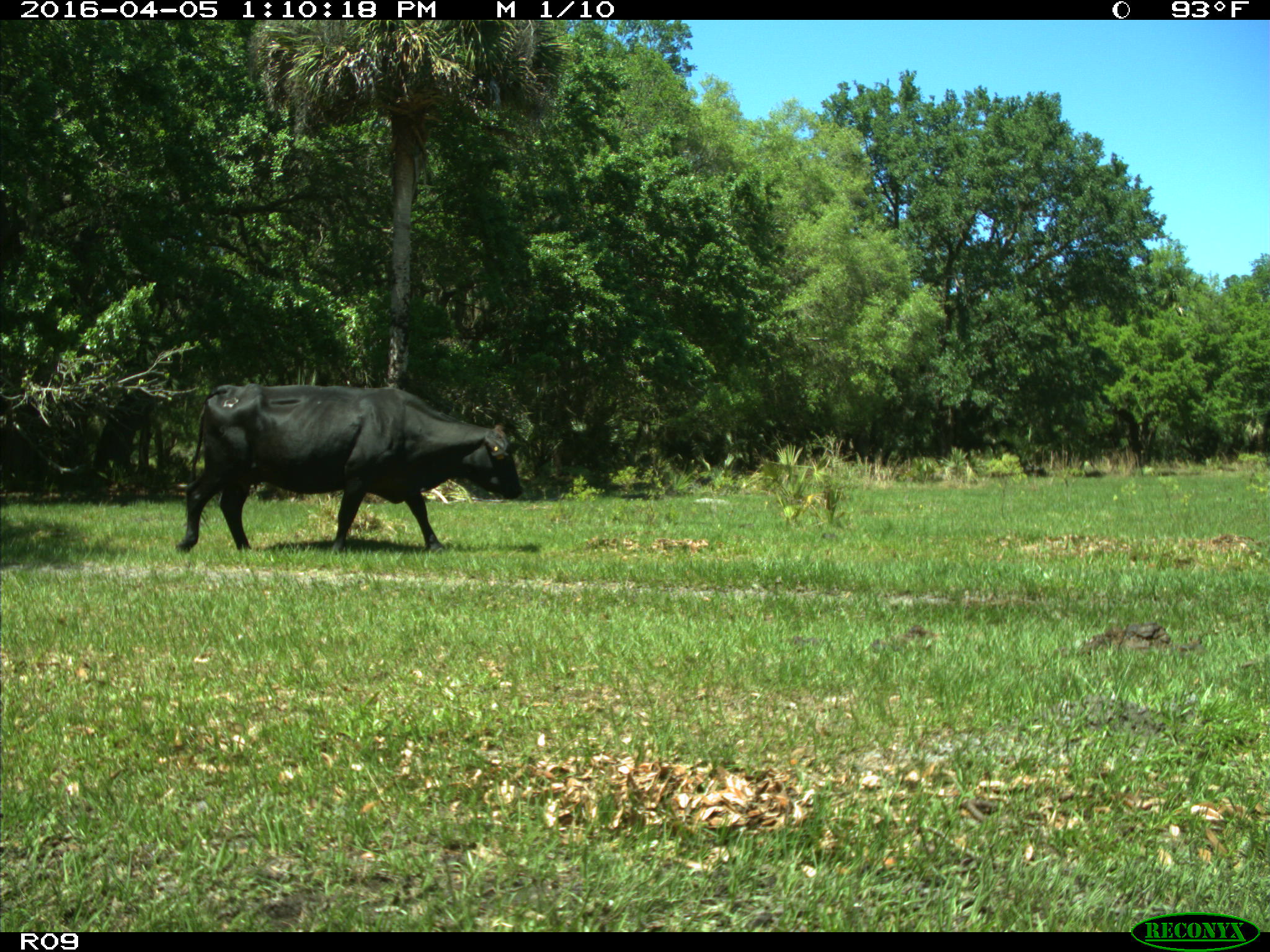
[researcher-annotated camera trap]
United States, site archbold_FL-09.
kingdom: Animalia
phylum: Chordata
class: Mammalia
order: Artiodactyla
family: Bovidae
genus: Bos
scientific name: Bos taurus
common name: domestic cow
Bos taurus (domestic cow).